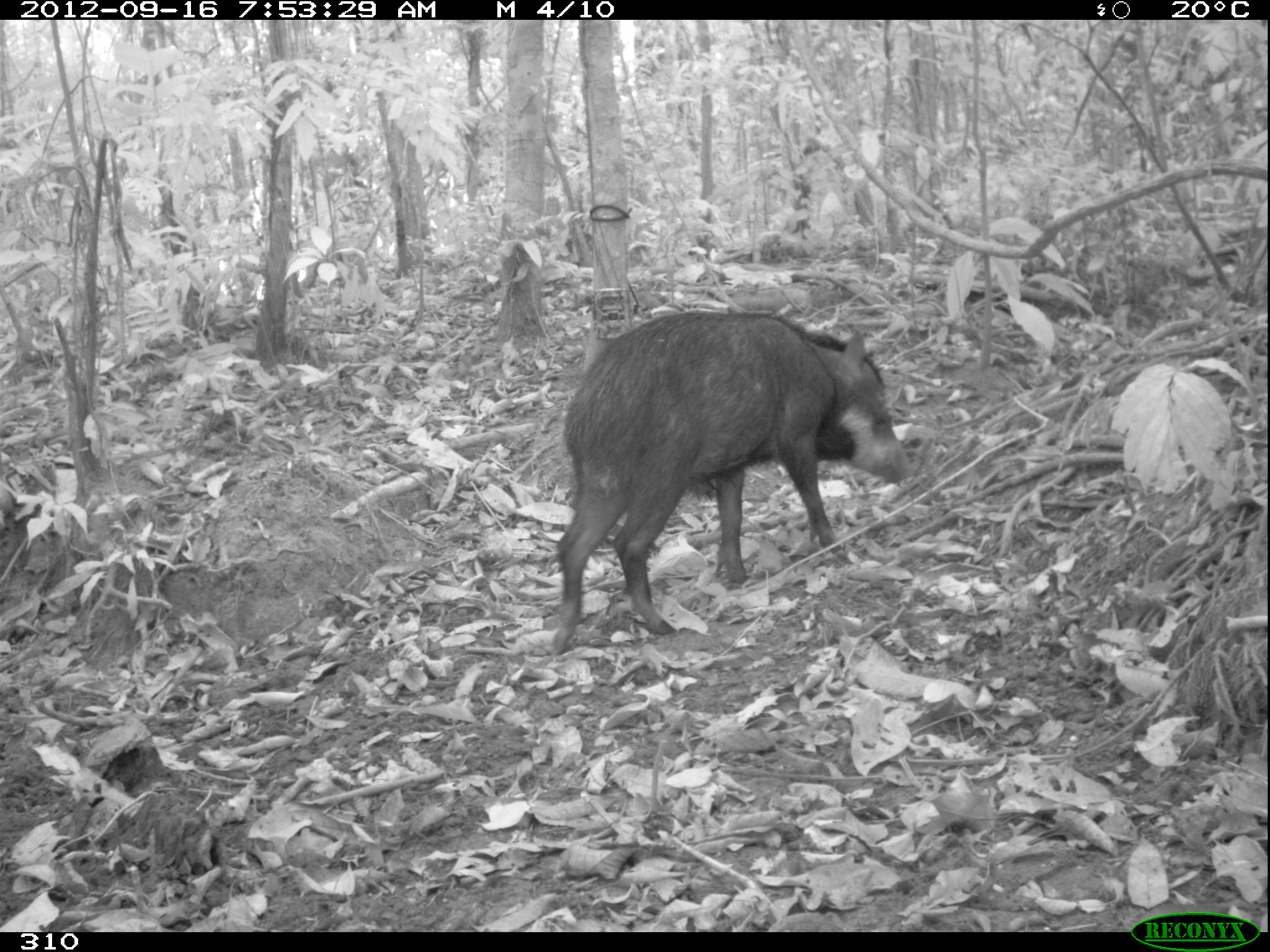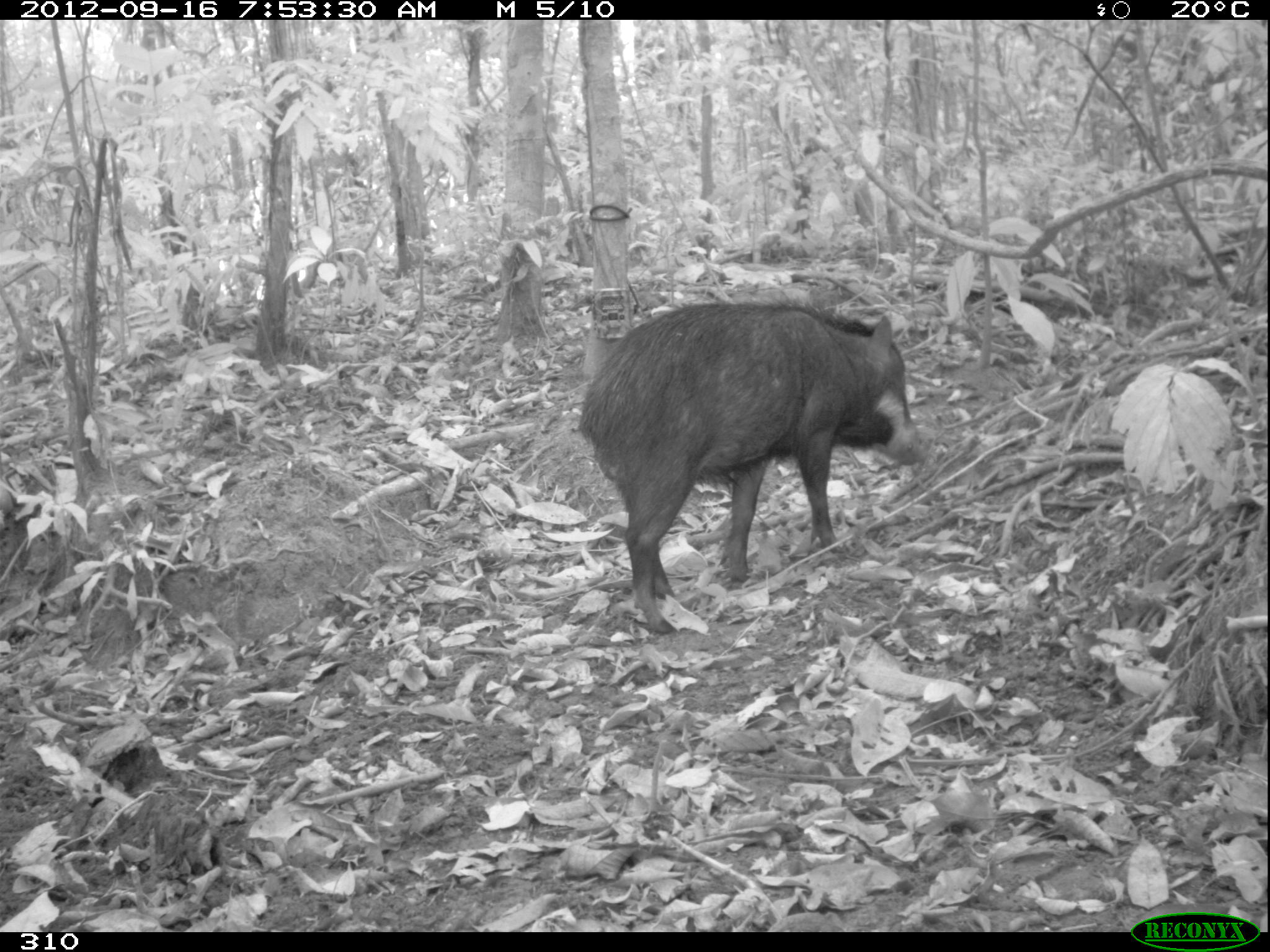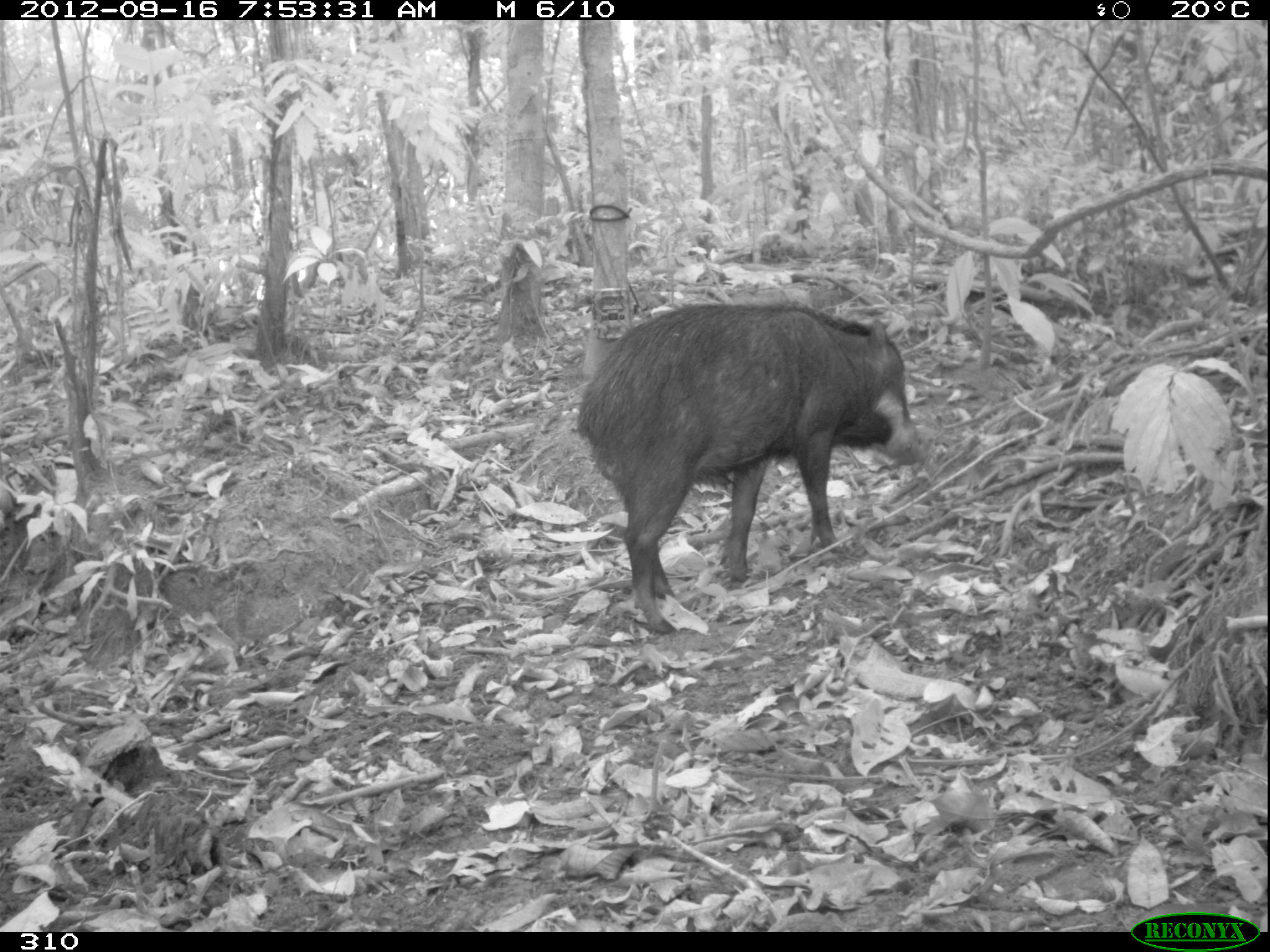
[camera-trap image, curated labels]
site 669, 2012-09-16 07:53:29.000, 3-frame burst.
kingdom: Animalia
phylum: Chordata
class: Mammalia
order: Artiodactyla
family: Tayassuidae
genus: Tayassu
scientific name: Tayassu pecari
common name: white-lipped peccary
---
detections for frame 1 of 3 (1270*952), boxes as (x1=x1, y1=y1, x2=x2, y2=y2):
tayassu pecari: (x1=549, y1=310, x2=910, y2=655)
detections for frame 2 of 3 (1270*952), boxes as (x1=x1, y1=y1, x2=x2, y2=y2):
tayassu pecari: (x1=579, y1=299, x2=923, y2=634)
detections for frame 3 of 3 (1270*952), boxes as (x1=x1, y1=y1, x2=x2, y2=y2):
tayassu pecari: (x1=578, y1=303, x2=919, y2=635)